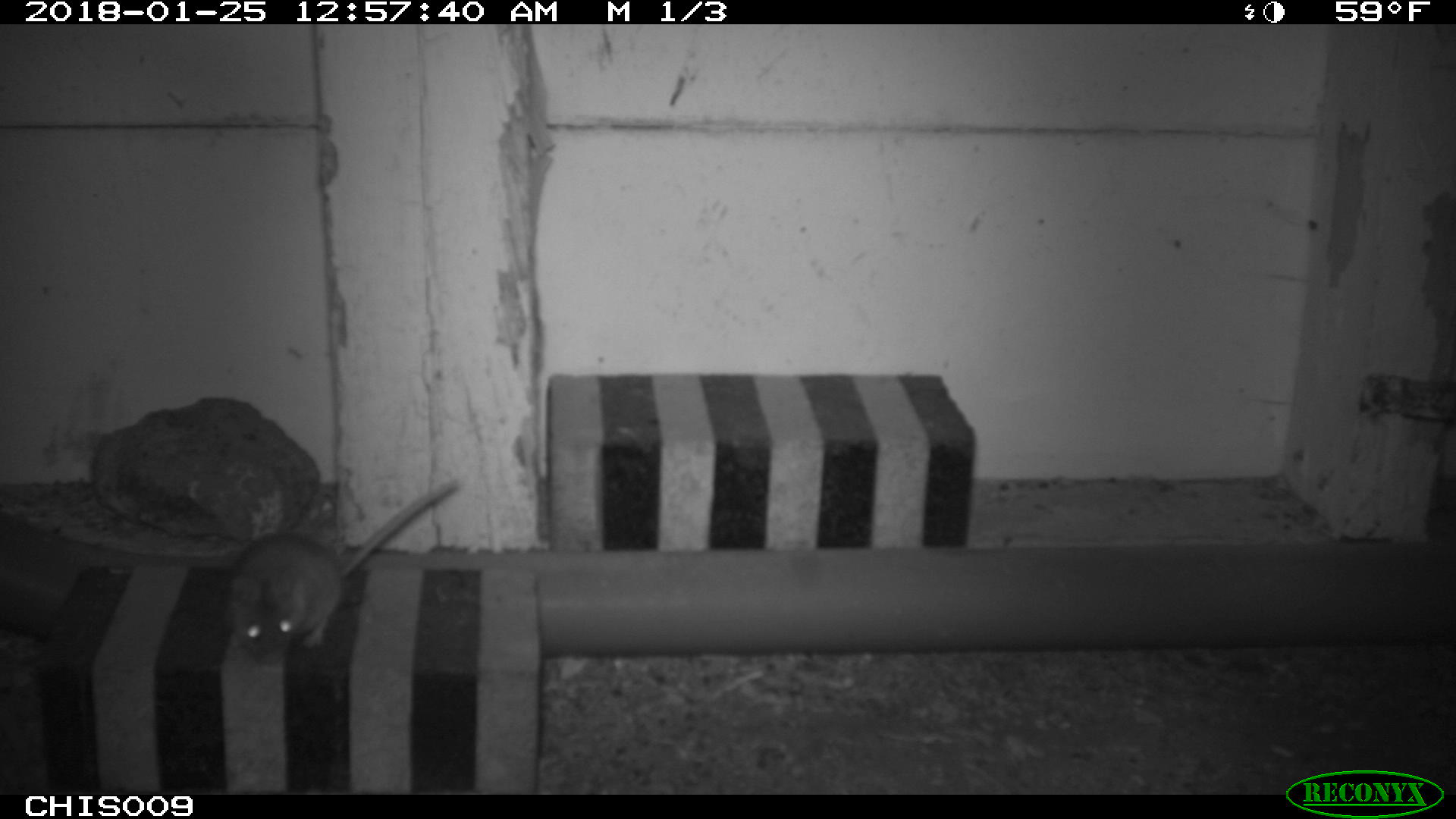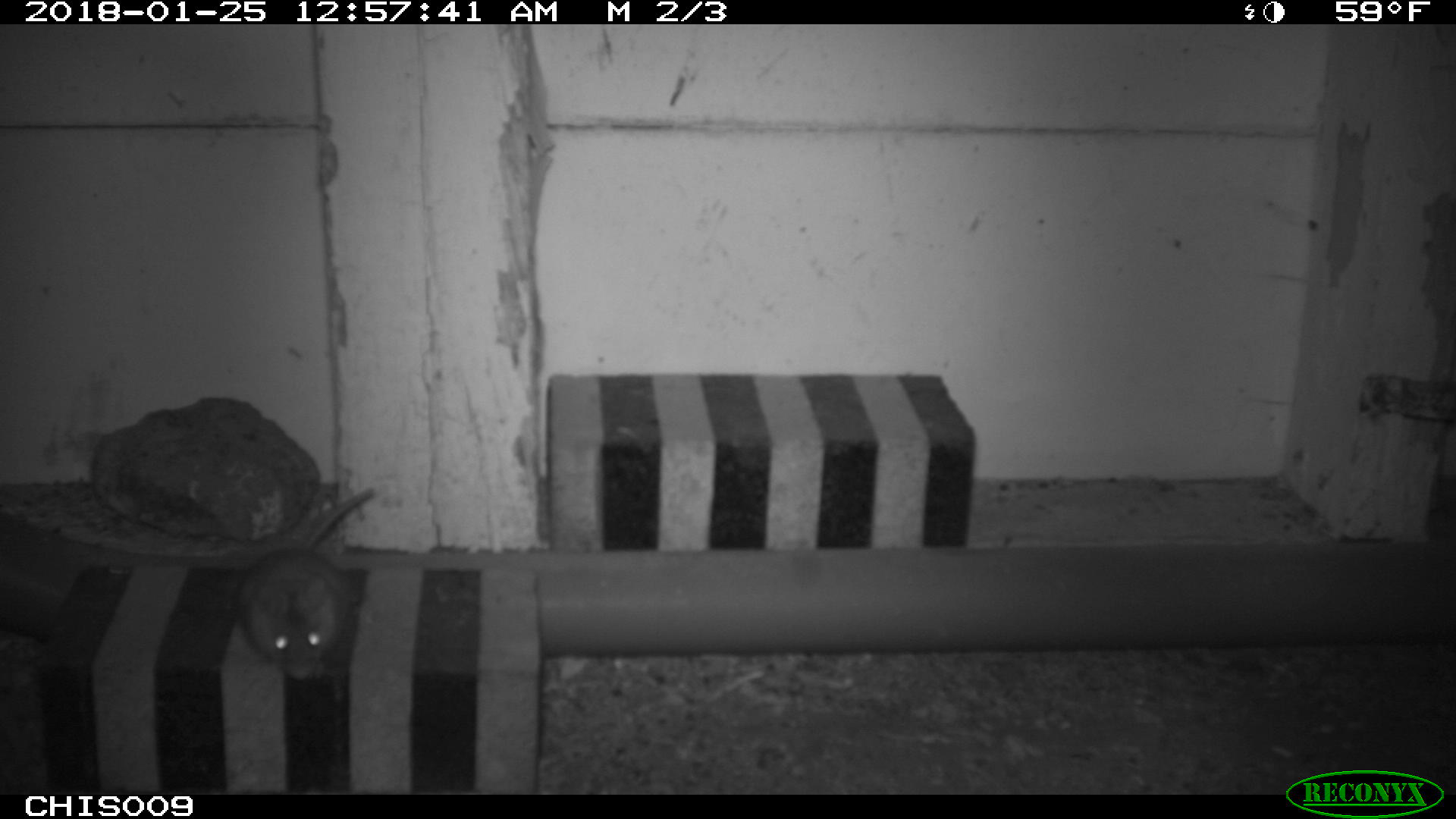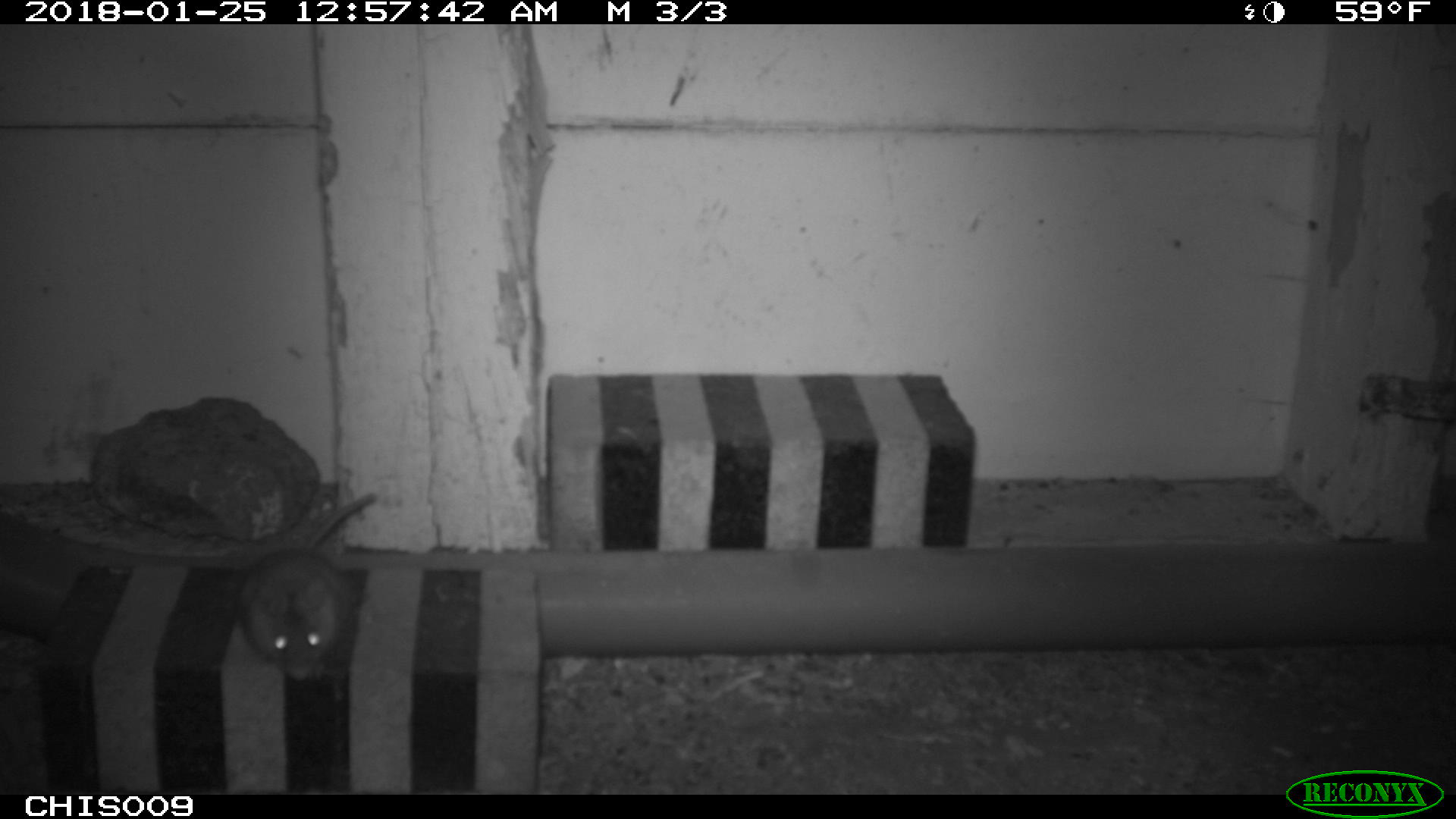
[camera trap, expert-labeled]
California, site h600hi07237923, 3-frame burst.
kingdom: Animalia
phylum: Chordata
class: Mammalia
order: Rodentia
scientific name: Rodentia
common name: rodent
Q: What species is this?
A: Rodent (Rodentia).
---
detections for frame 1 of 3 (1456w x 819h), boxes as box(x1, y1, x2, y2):
rodent: box(216, 477, 460, 665)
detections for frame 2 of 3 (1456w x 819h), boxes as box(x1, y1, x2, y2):
rodent: box(237, 488, 374, 679)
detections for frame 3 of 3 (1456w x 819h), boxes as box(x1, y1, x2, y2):
rodent: box(238, 491, 379, 680)